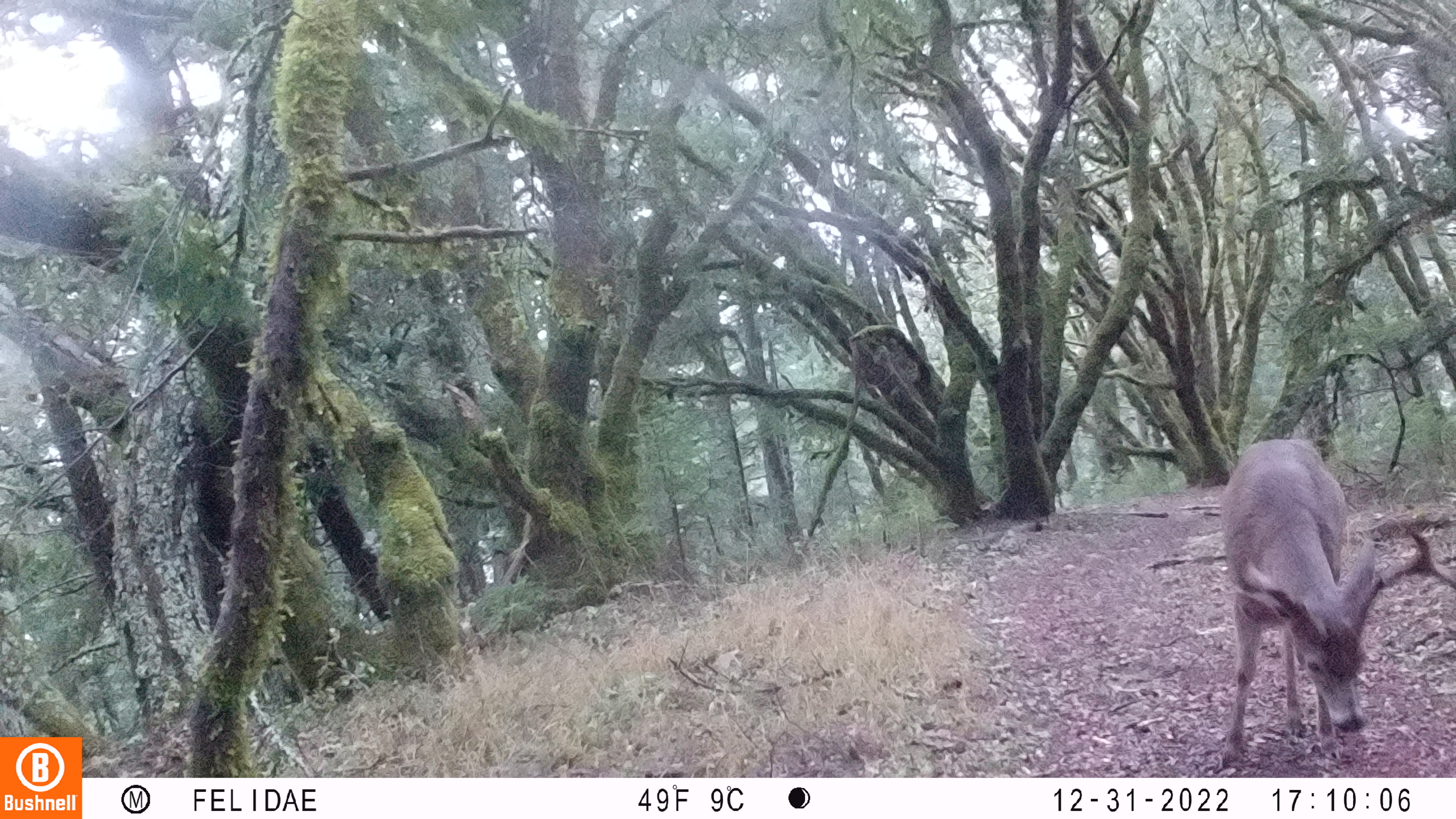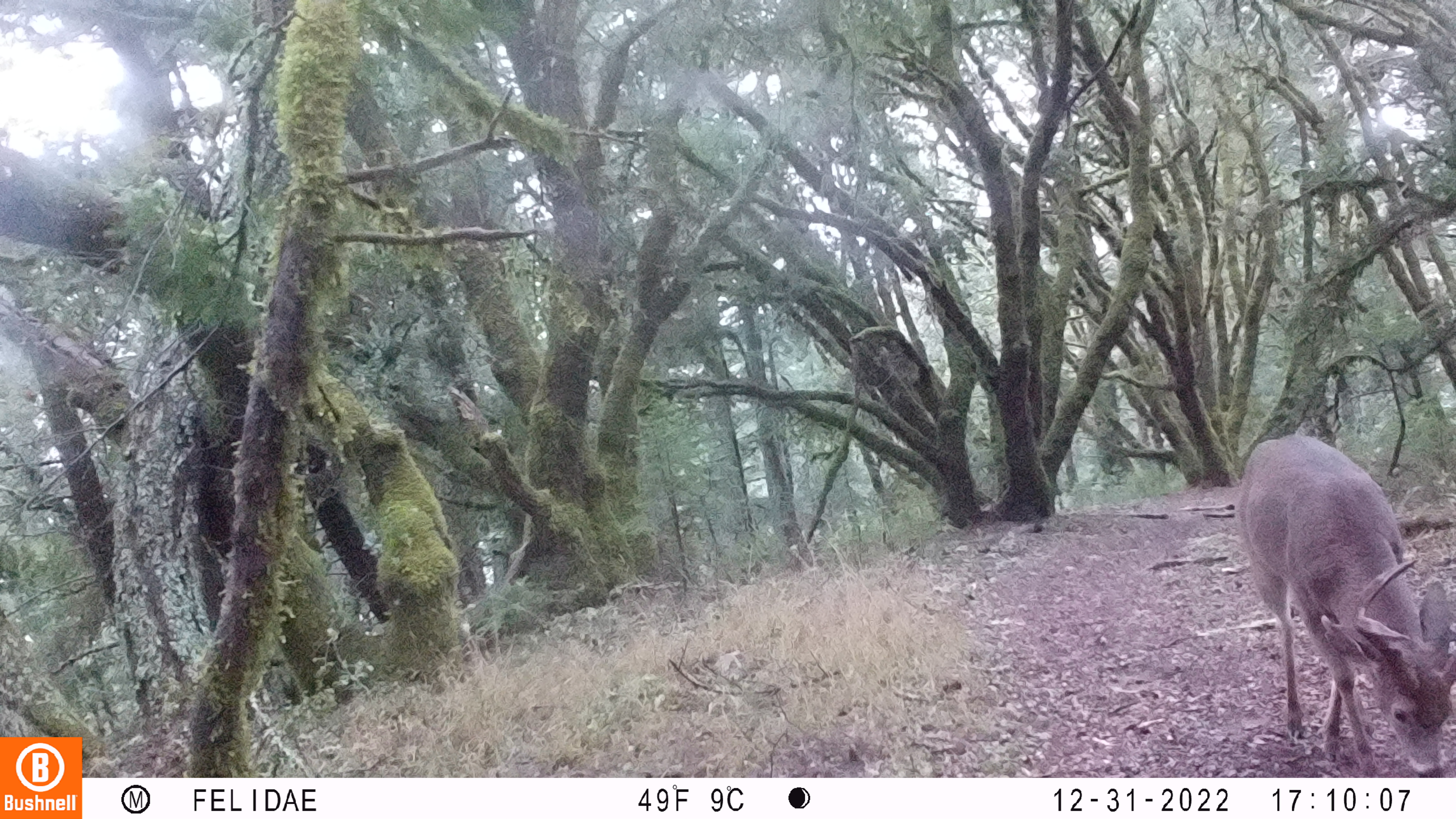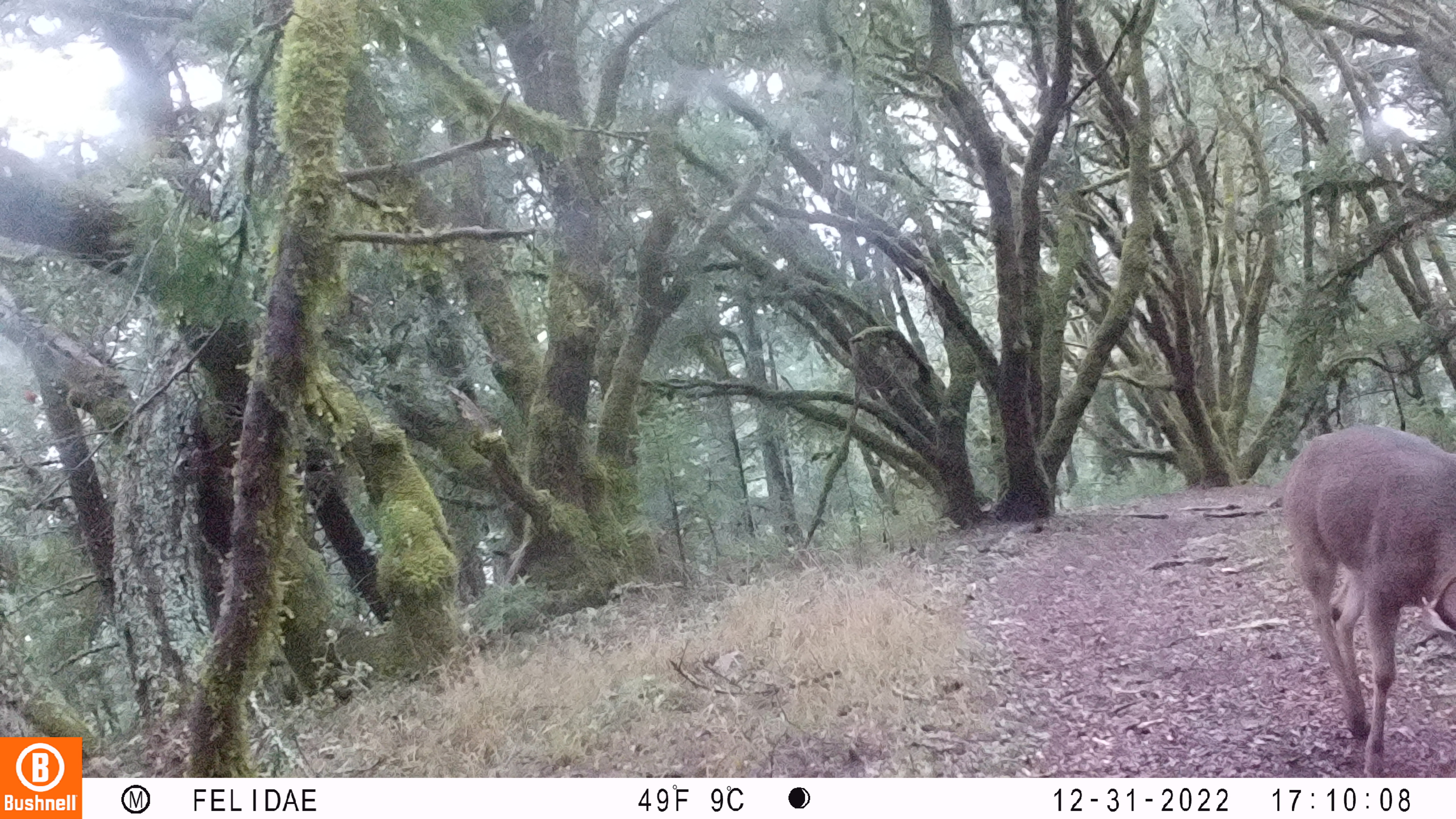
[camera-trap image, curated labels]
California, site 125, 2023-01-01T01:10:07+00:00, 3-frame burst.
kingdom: Animalia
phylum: Chordata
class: Mammalia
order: Artiodactyla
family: Cervidae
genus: Odocoileus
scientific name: Odocoileus hemionus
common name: mule deer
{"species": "mule deer (Odocoileus hemionus)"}